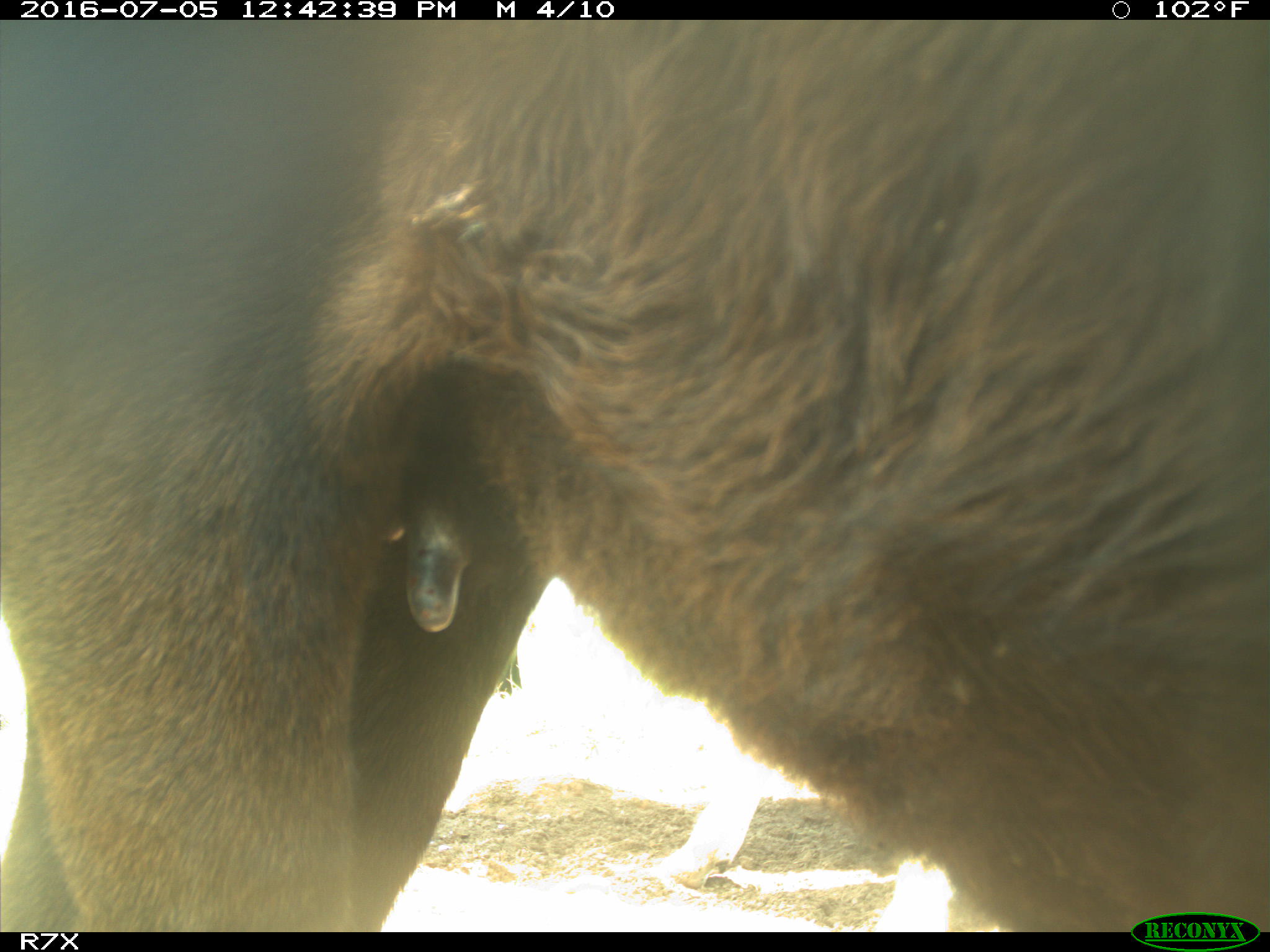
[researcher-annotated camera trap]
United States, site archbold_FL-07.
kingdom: Animalia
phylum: Chordata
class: Mammalia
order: Artiodactyla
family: Bovidae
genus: Bos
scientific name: Bos taurus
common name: domestic cow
Bos taurus (domestic cow).